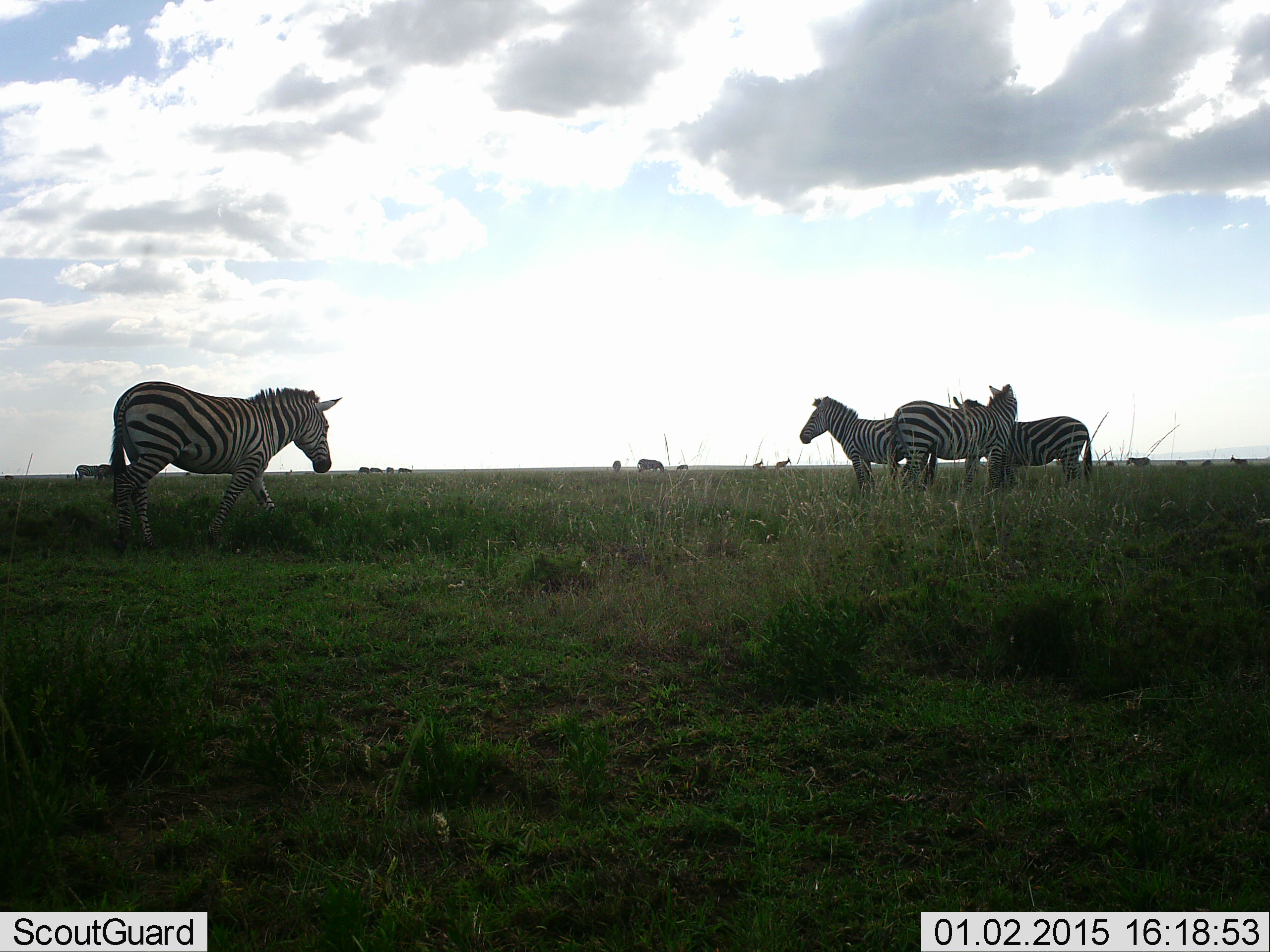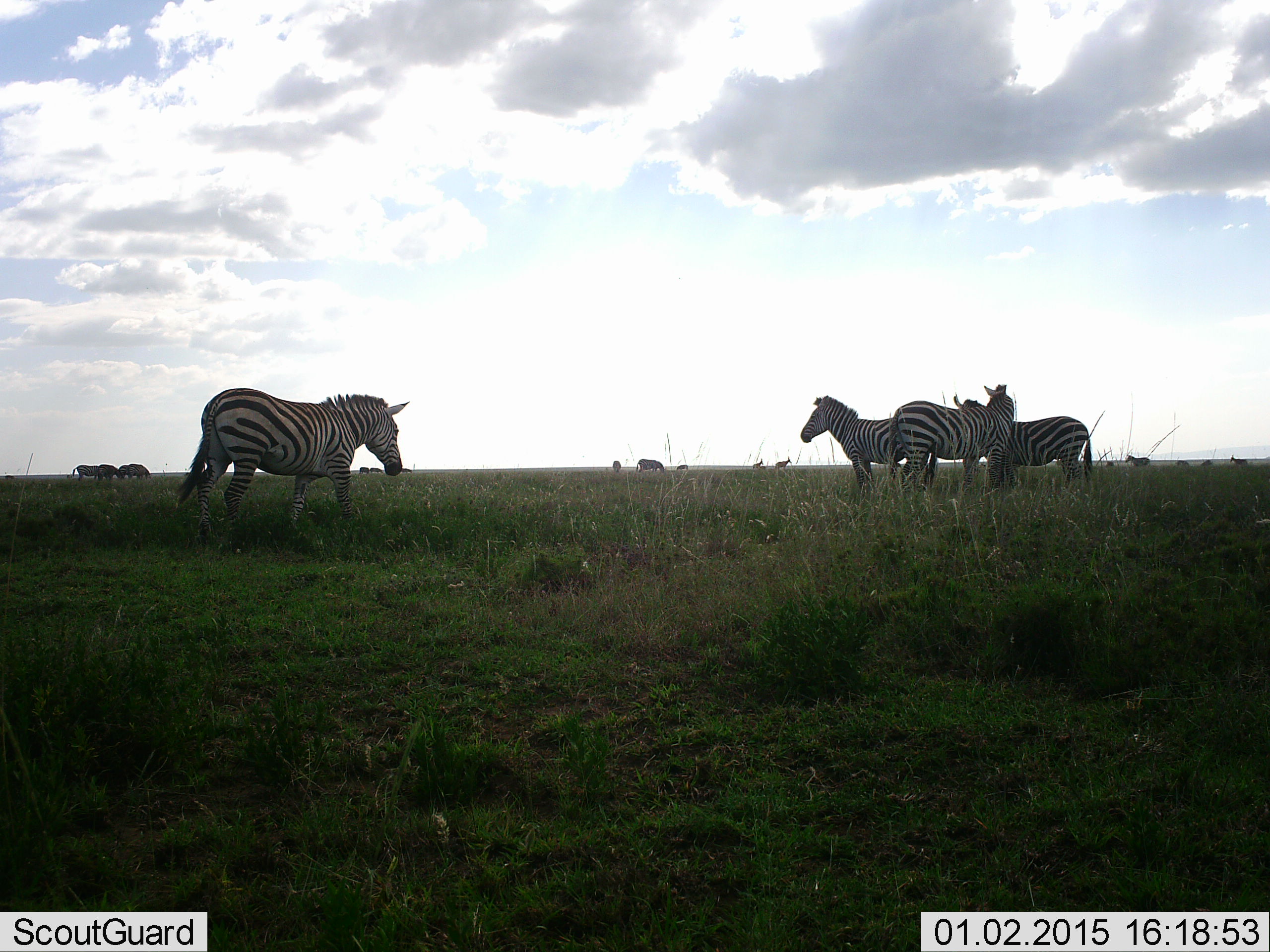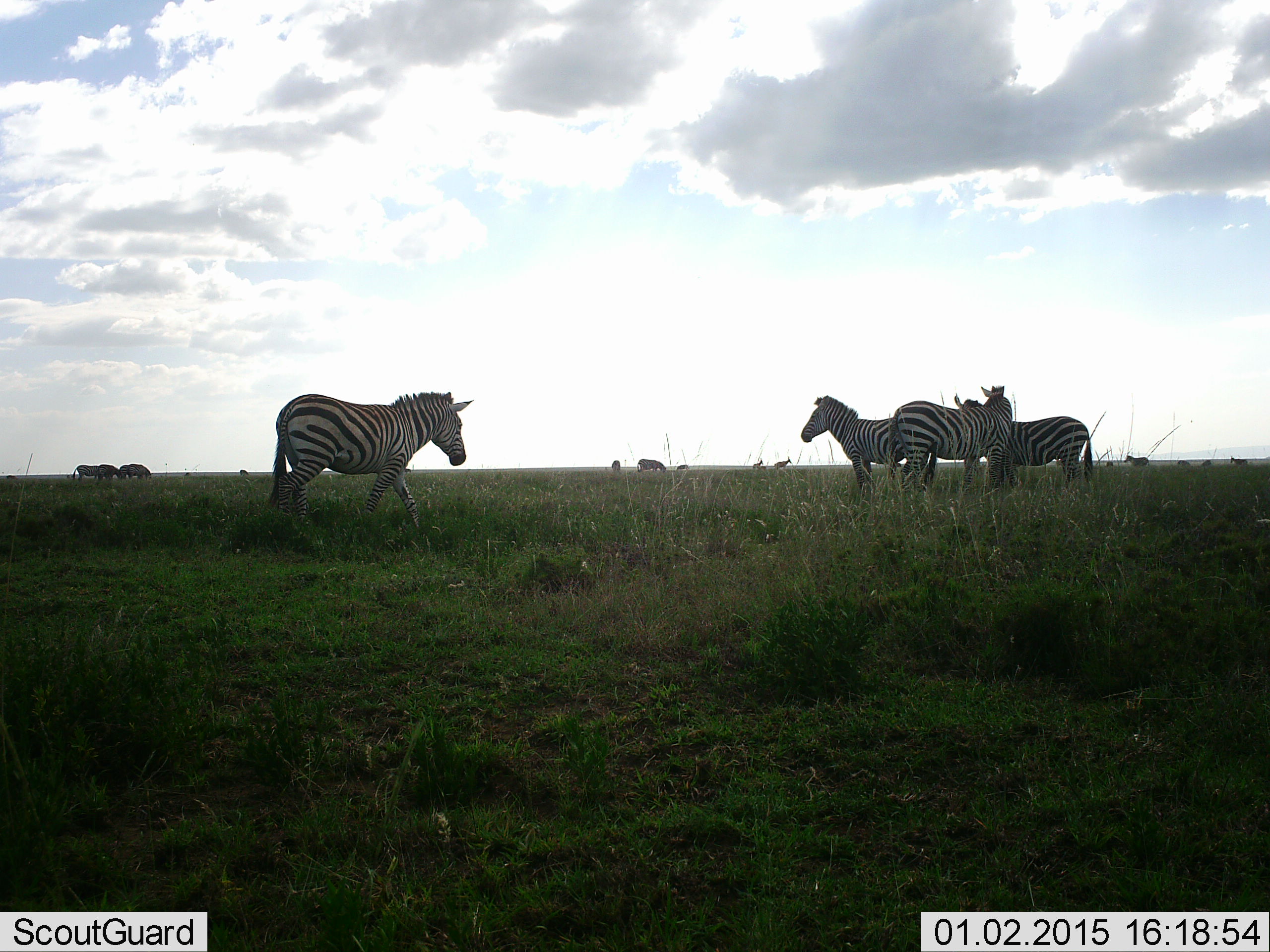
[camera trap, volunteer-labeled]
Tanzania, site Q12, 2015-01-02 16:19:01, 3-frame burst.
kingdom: Animalia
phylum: Chordata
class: Mammalia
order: Perissodactyla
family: Equidae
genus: Equus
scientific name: Equus quagga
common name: plains zebra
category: zebra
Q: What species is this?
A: Zebra (plains zebra) (Equus quagga).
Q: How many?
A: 11-50.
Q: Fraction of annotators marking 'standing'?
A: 86%.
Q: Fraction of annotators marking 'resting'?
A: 7%.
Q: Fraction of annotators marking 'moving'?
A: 57%.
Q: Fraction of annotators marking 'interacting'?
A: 21%.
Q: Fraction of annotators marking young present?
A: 0%.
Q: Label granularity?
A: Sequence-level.